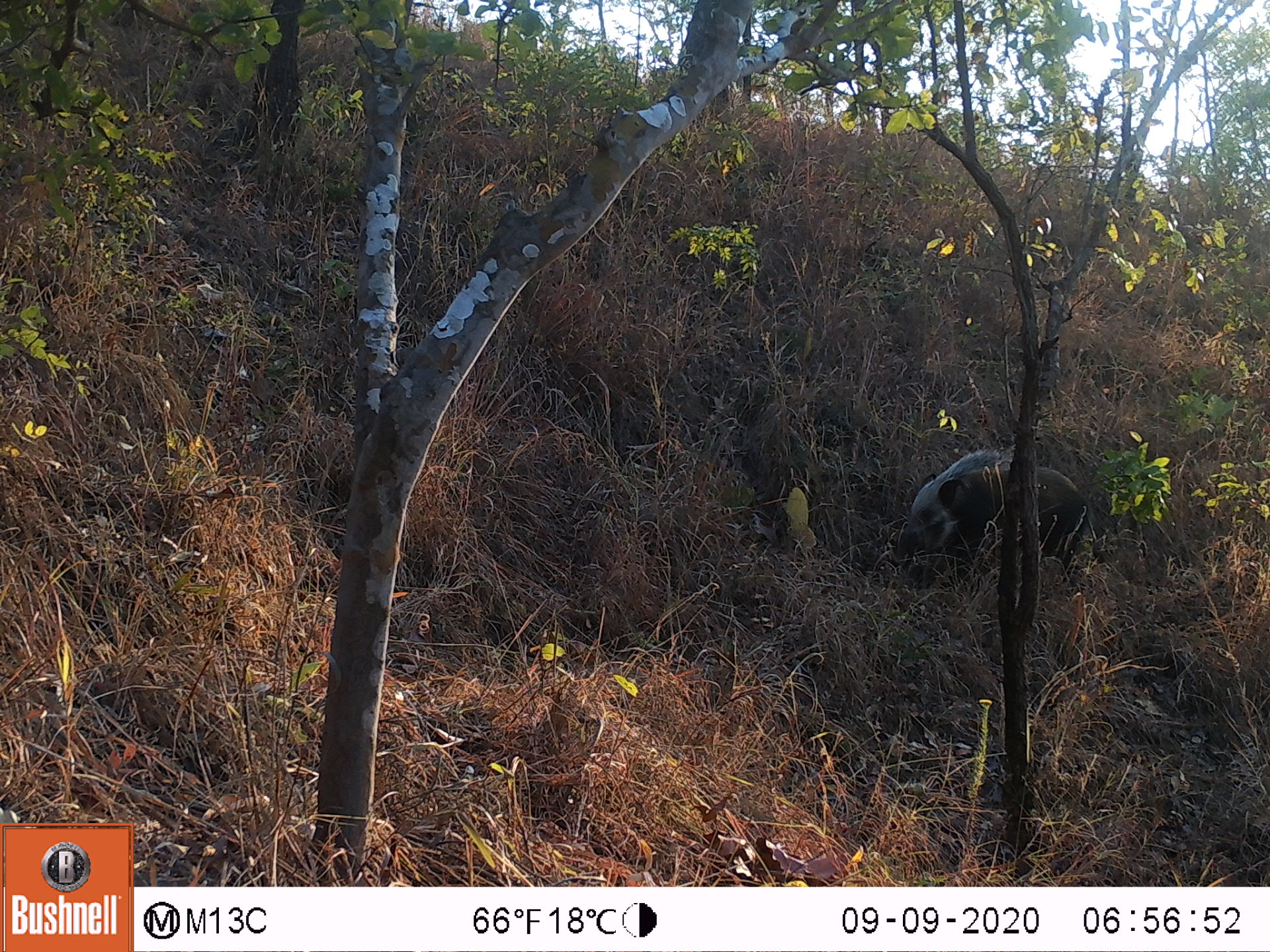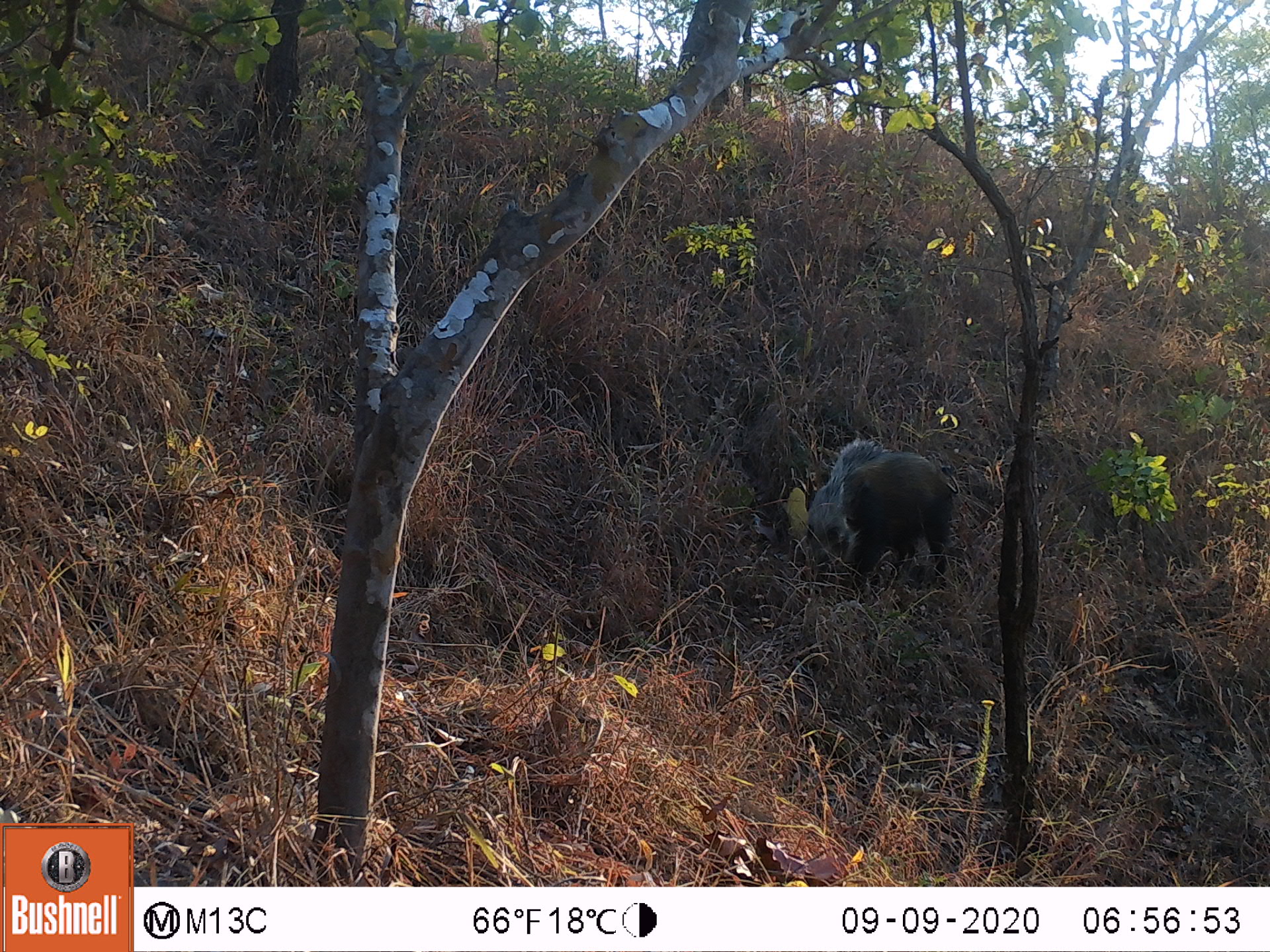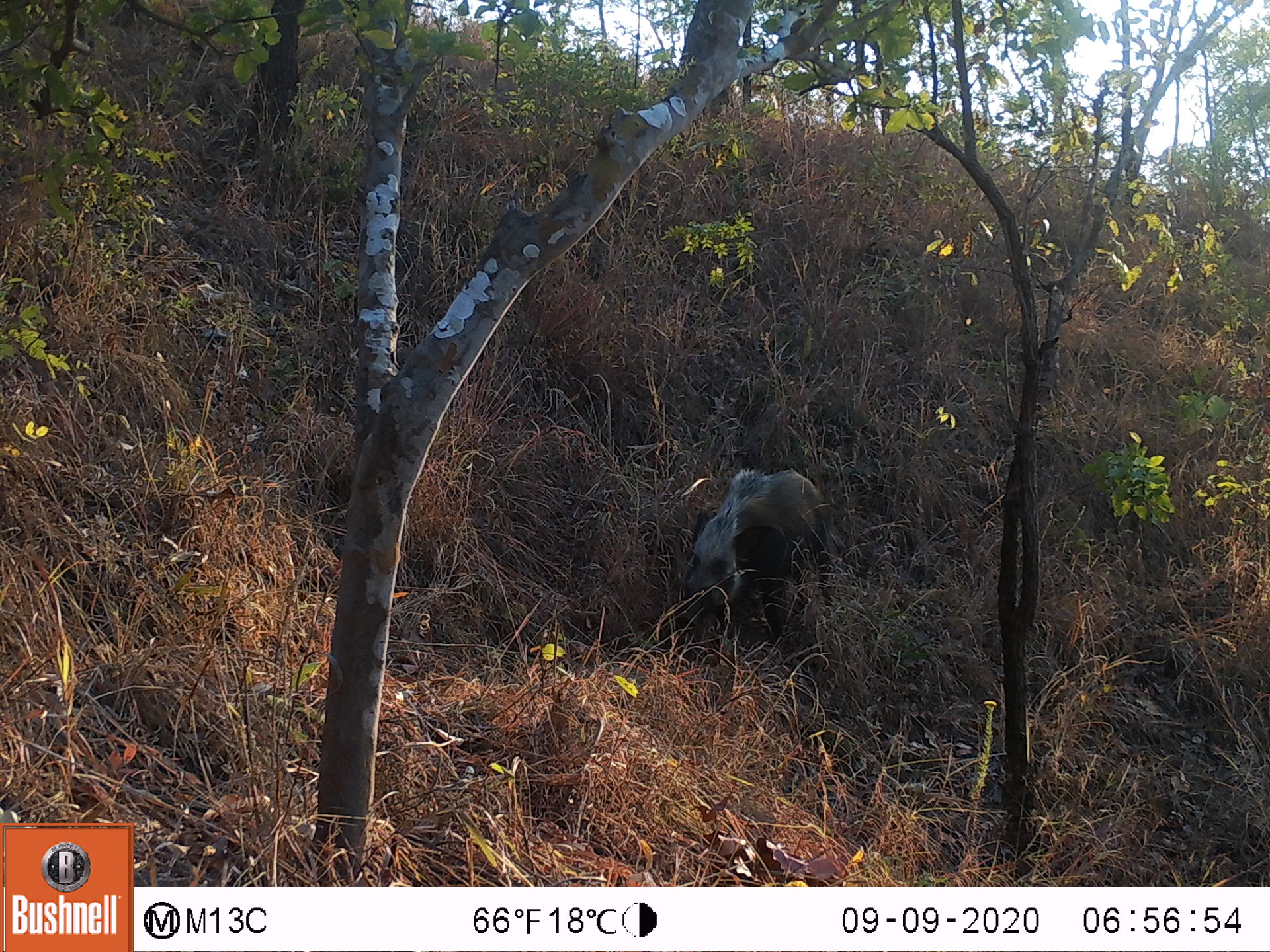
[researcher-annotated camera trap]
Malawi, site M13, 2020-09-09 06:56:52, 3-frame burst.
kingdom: Animalia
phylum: Chordata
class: Mammalia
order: Artiodactyla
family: Suidae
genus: Potamochoerus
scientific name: Potamochoerus larvatus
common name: bushpig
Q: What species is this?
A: Bushpig (Potamochoerus larvatus).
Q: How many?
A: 1.